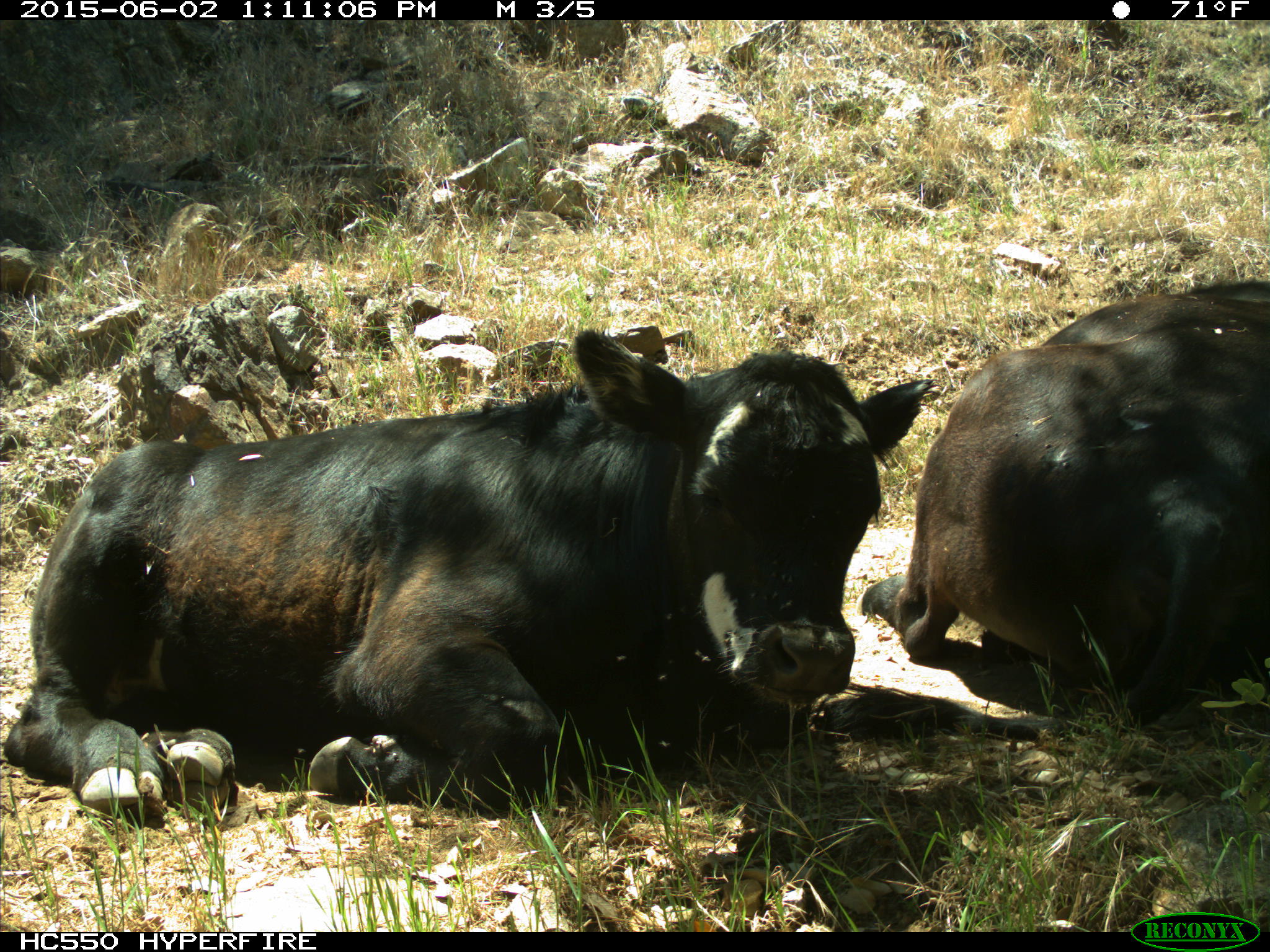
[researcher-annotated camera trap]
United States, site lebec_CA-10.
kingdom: Animalia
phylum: Chordata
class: Mammalia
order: Artiodactyla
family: Bovidae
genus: Bos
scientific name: Bos taurus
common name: domestic cow